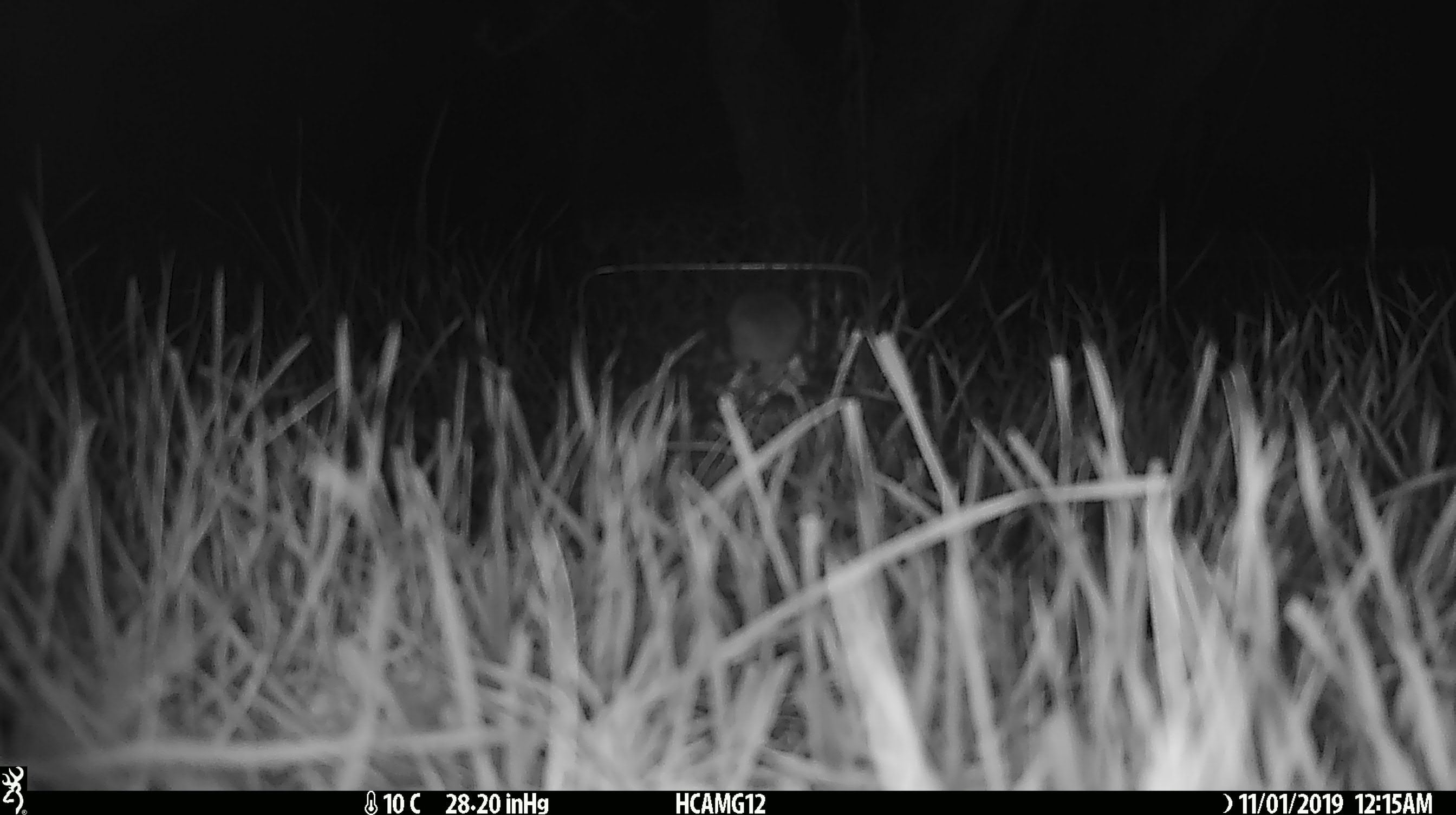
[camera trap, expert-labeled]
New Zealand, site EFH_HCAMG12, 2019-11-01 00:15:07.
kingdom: Animalia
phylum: Chordata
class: Mammalia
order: Rodentia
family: Muridae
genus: Mus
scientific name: Mus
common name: mouse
Mouse (Mus).